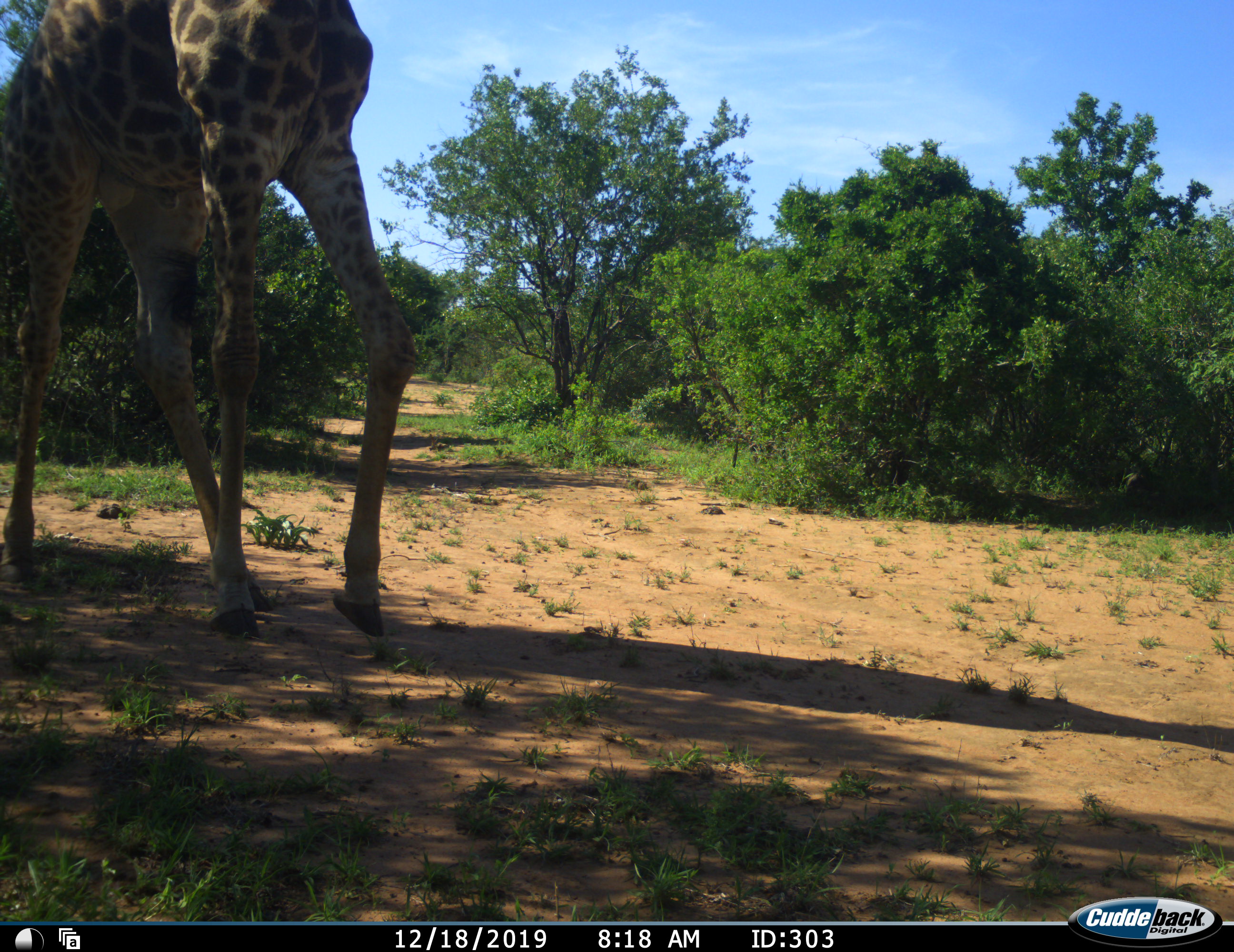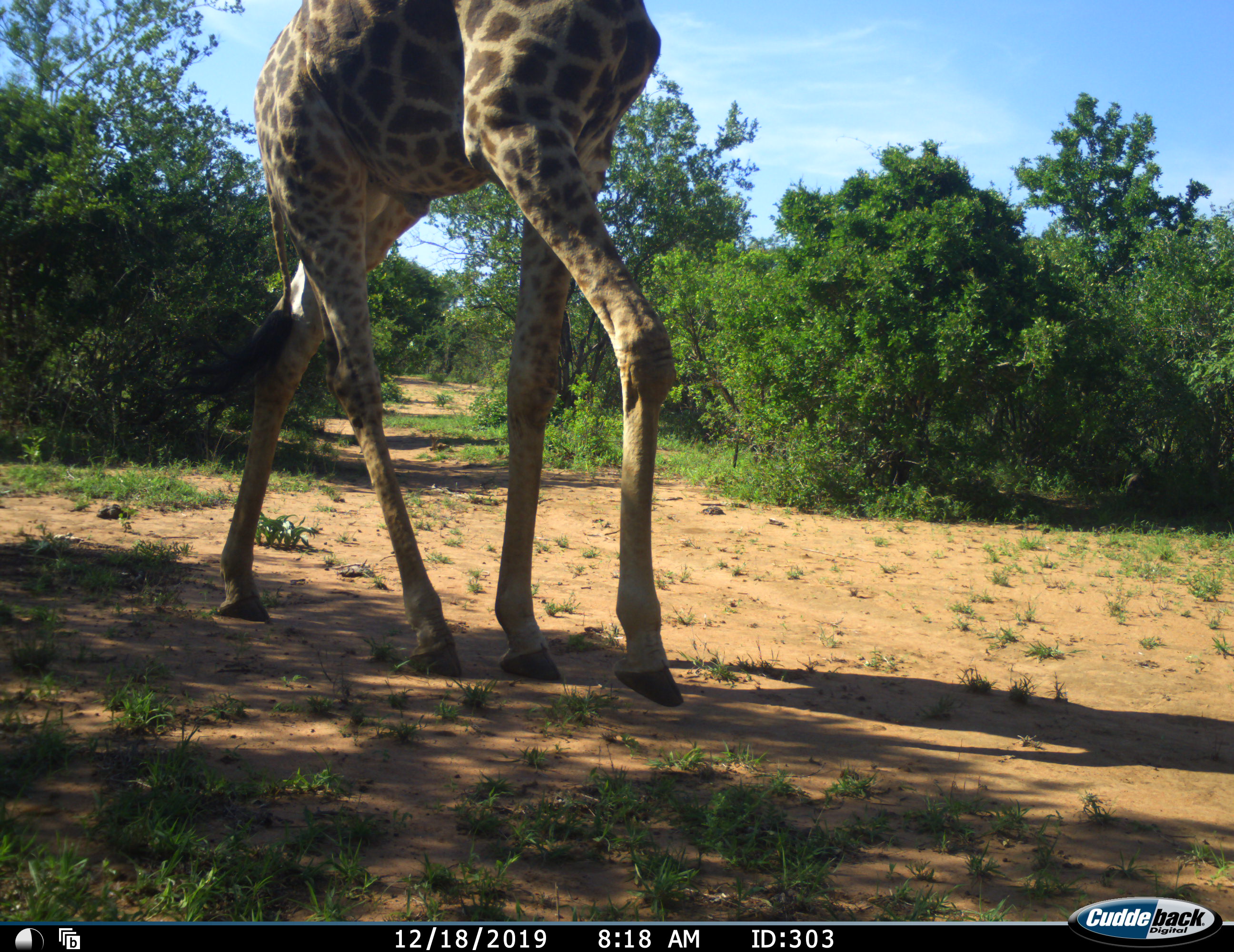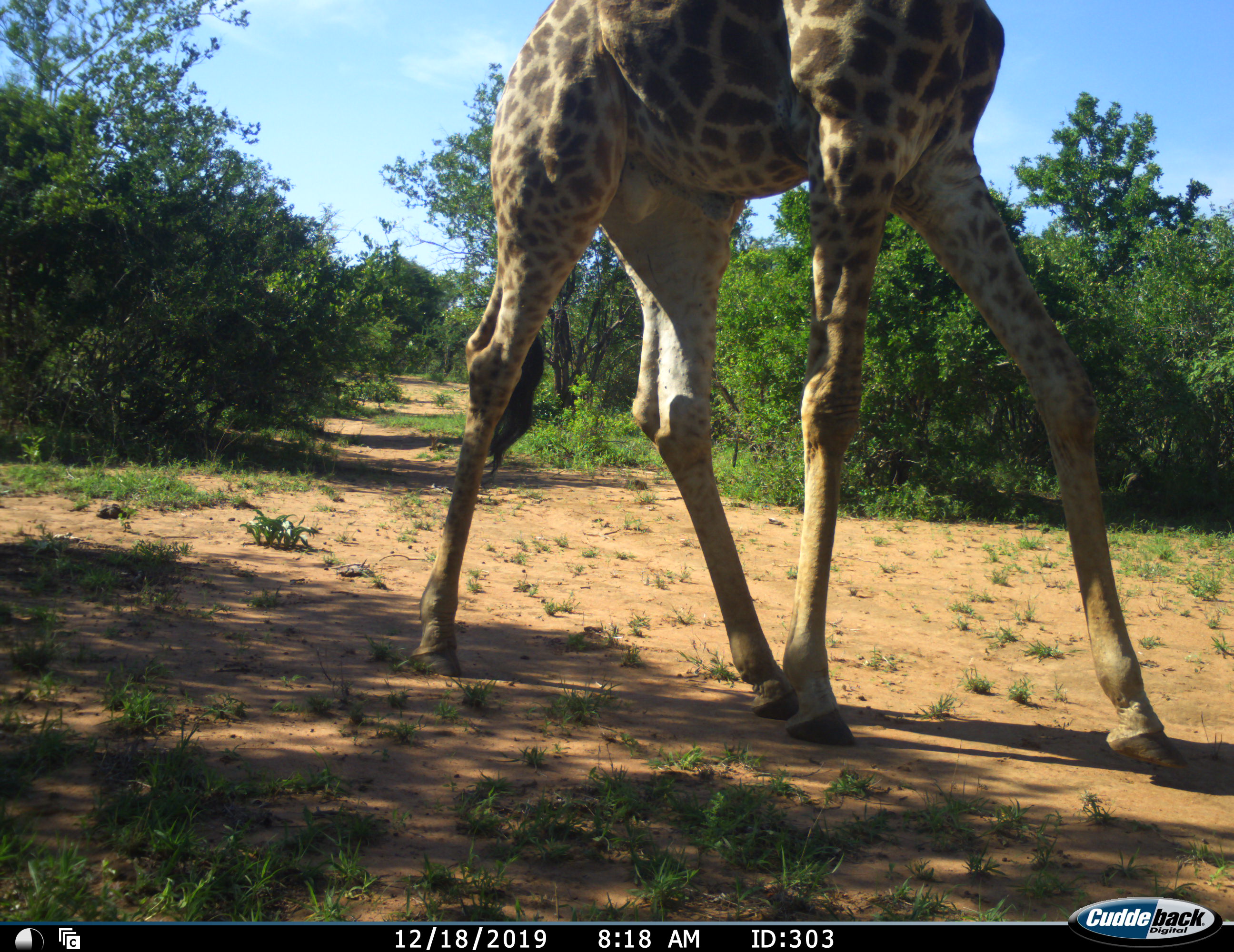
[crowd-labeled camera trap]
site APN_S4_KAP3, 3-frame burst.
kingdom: Animalia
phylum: Chordata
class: Mammalia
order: Artiodactyla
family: Giraffidae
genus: Giraffa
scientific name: Giraffa camelopardalis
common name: giraffe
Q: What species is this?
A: Giraffe (Giraffa camelopardalis).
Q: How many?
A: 1.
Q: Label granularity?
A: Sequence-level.